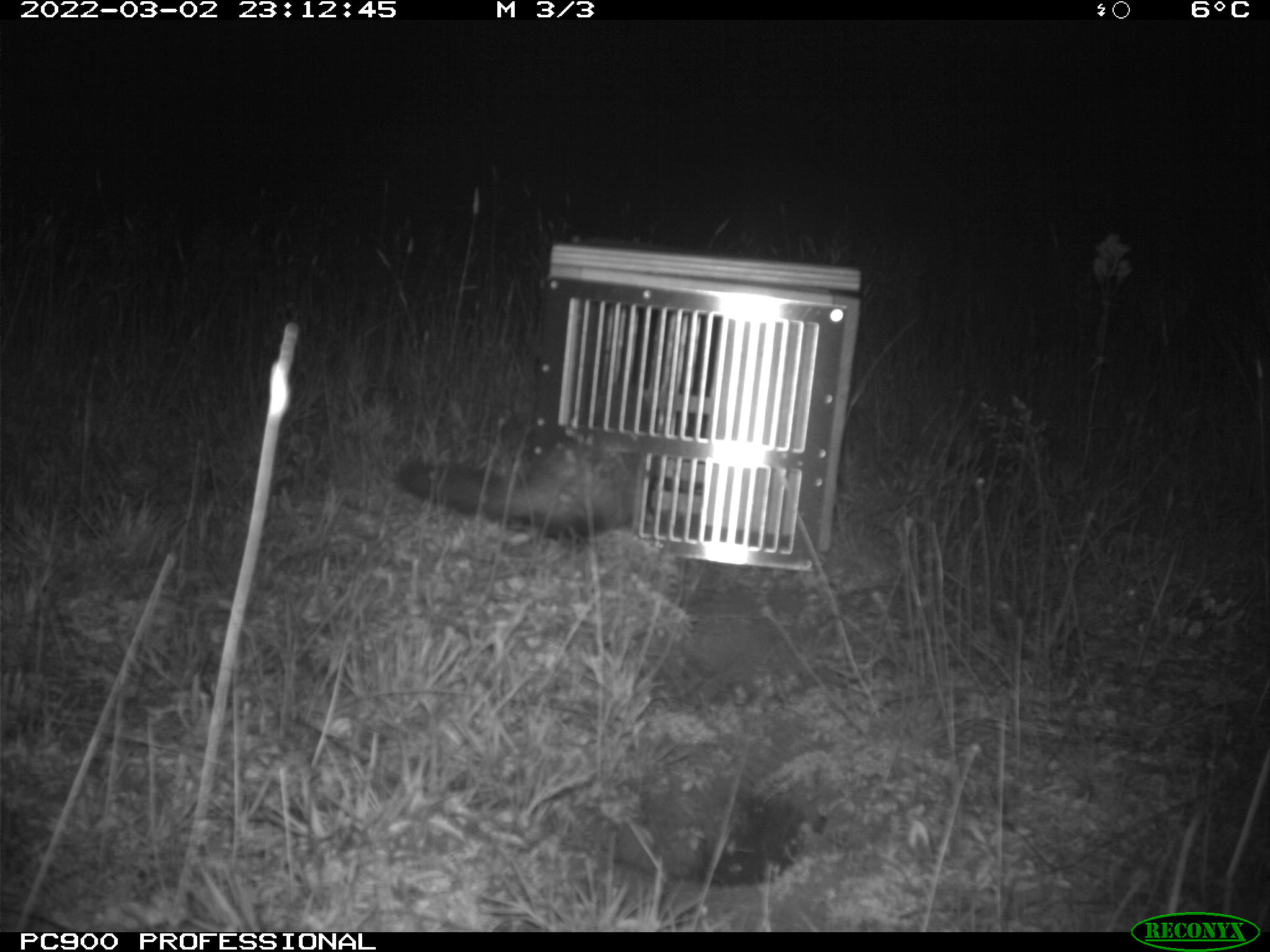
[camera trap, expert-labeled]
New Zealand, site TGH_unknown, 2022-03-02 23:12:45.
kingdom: Animalia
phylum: Chordata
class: Mammalia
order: Carnivora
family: Mustelidae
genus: Mustela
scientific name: Mustela furo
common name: ferret